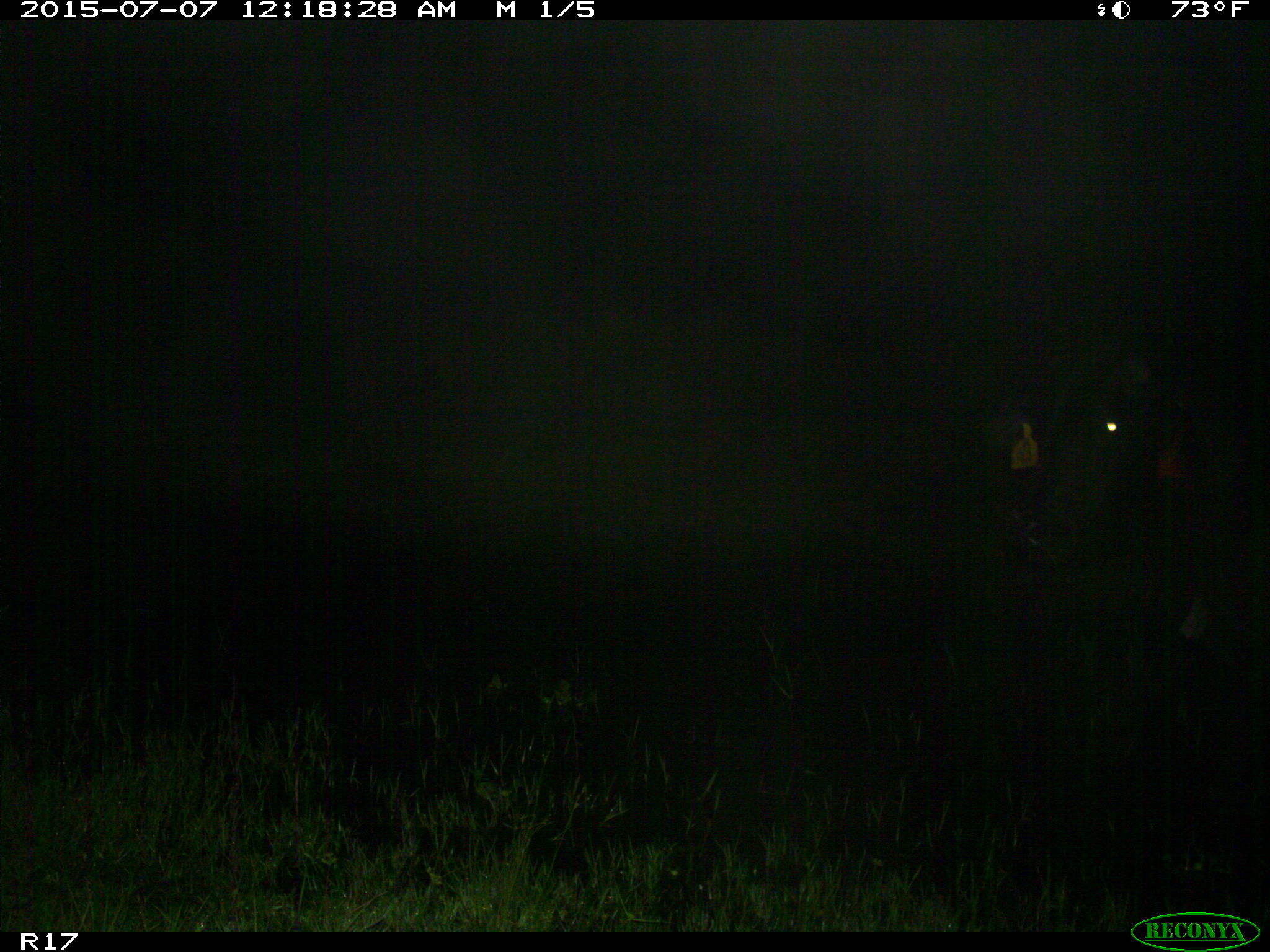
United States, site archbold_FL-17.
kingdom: Animalia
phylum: Chordata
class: Mammalia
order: Artiodactyla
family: Bovidae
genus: Bos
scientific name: Bos taurus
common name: domestic cow